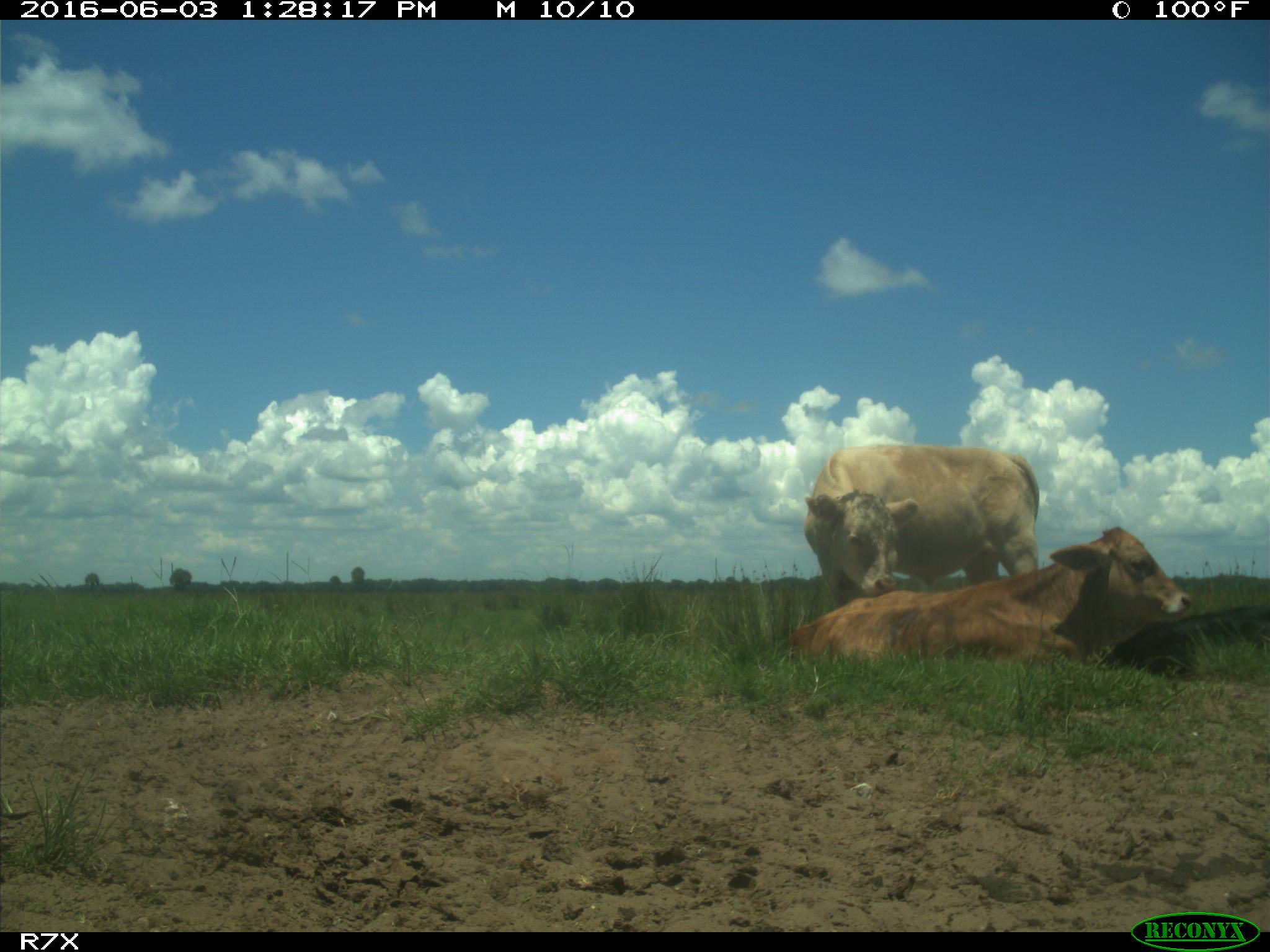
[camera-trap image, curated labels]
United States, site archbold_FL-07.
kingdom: Animalia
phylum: Chordata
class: Mammalia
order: Artiodactyla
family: Bovidae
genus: Bos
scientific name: Bos taurus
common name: domestic cow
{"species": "Bos taurus (domestic cow)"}